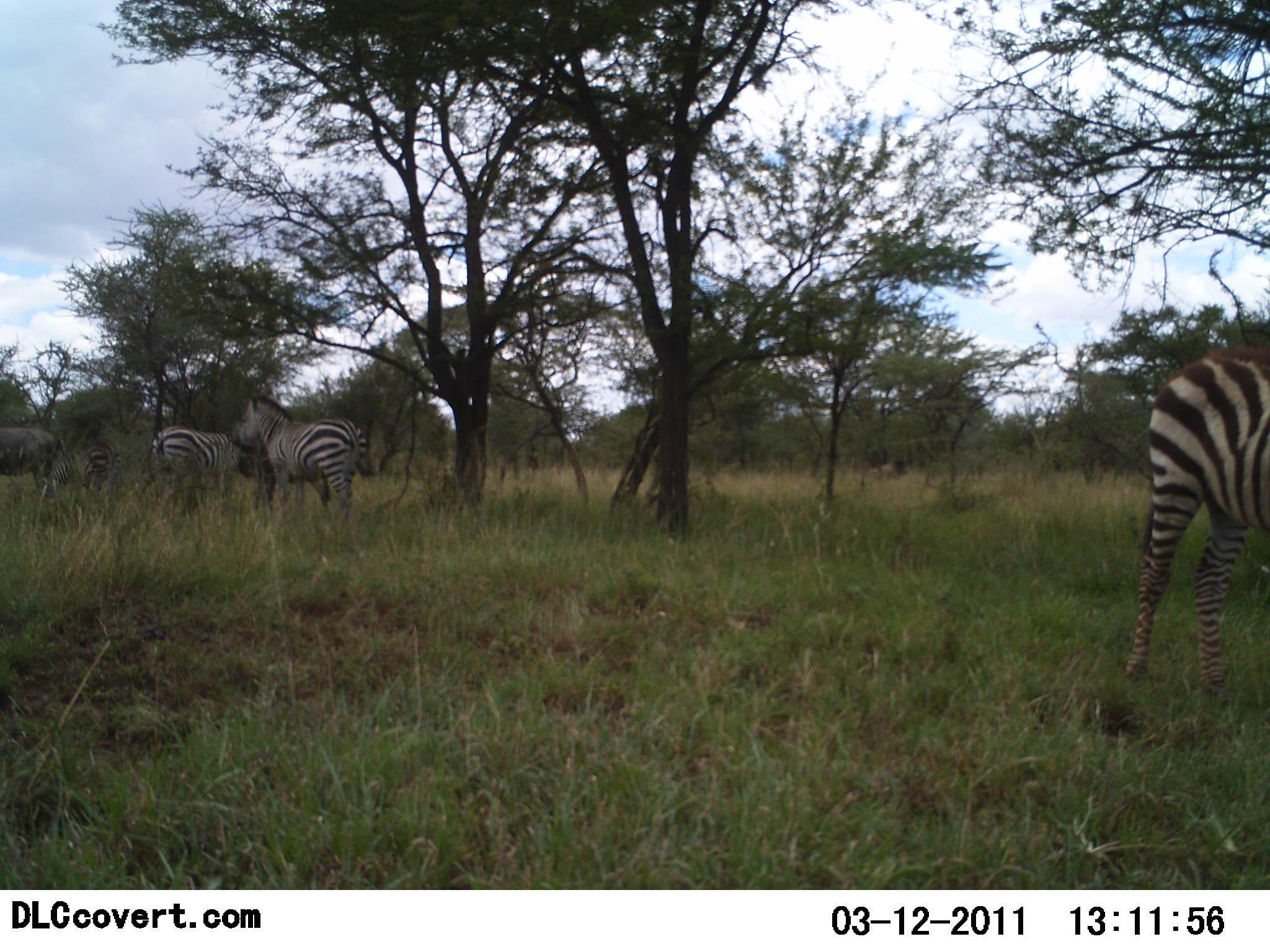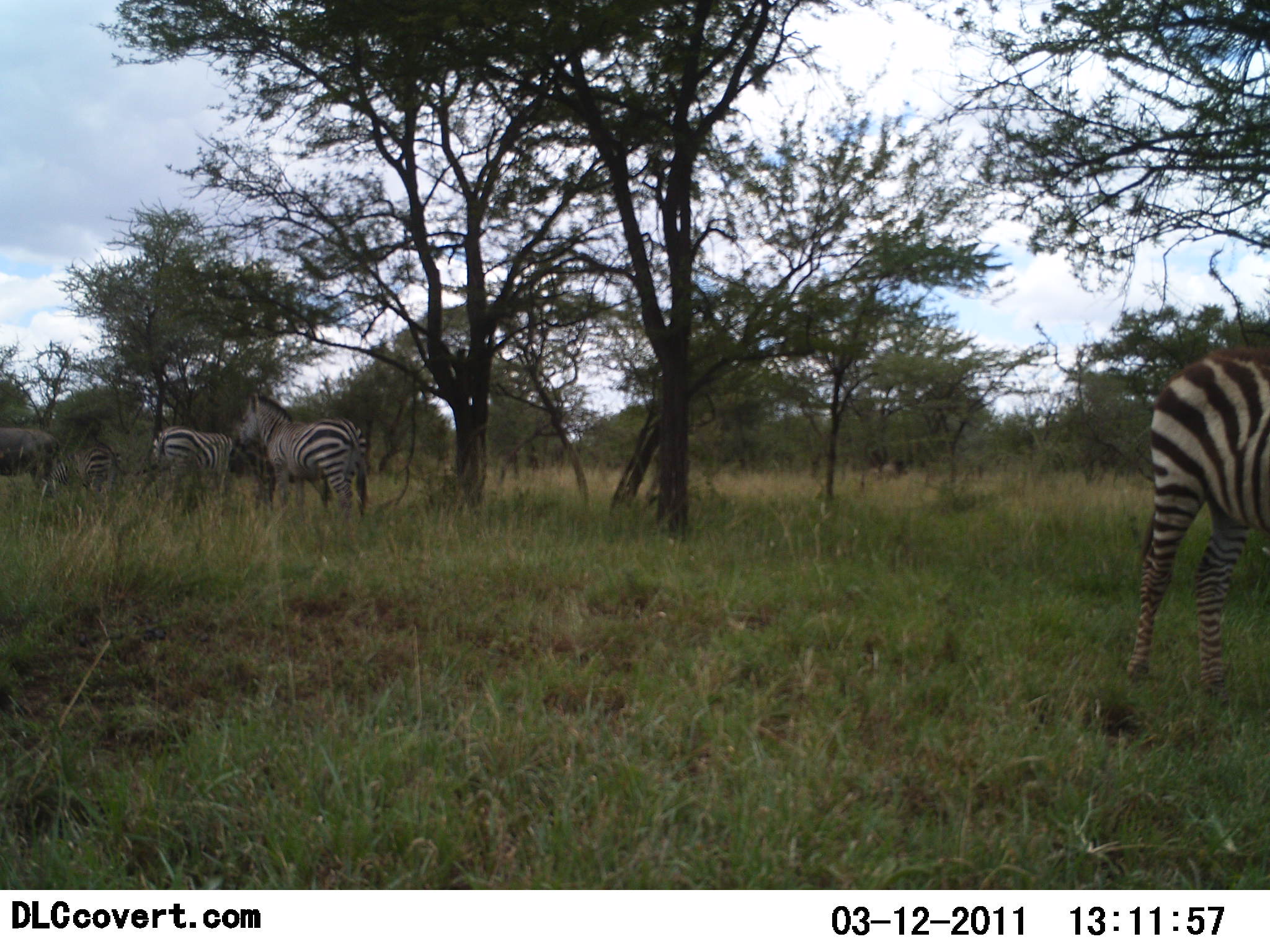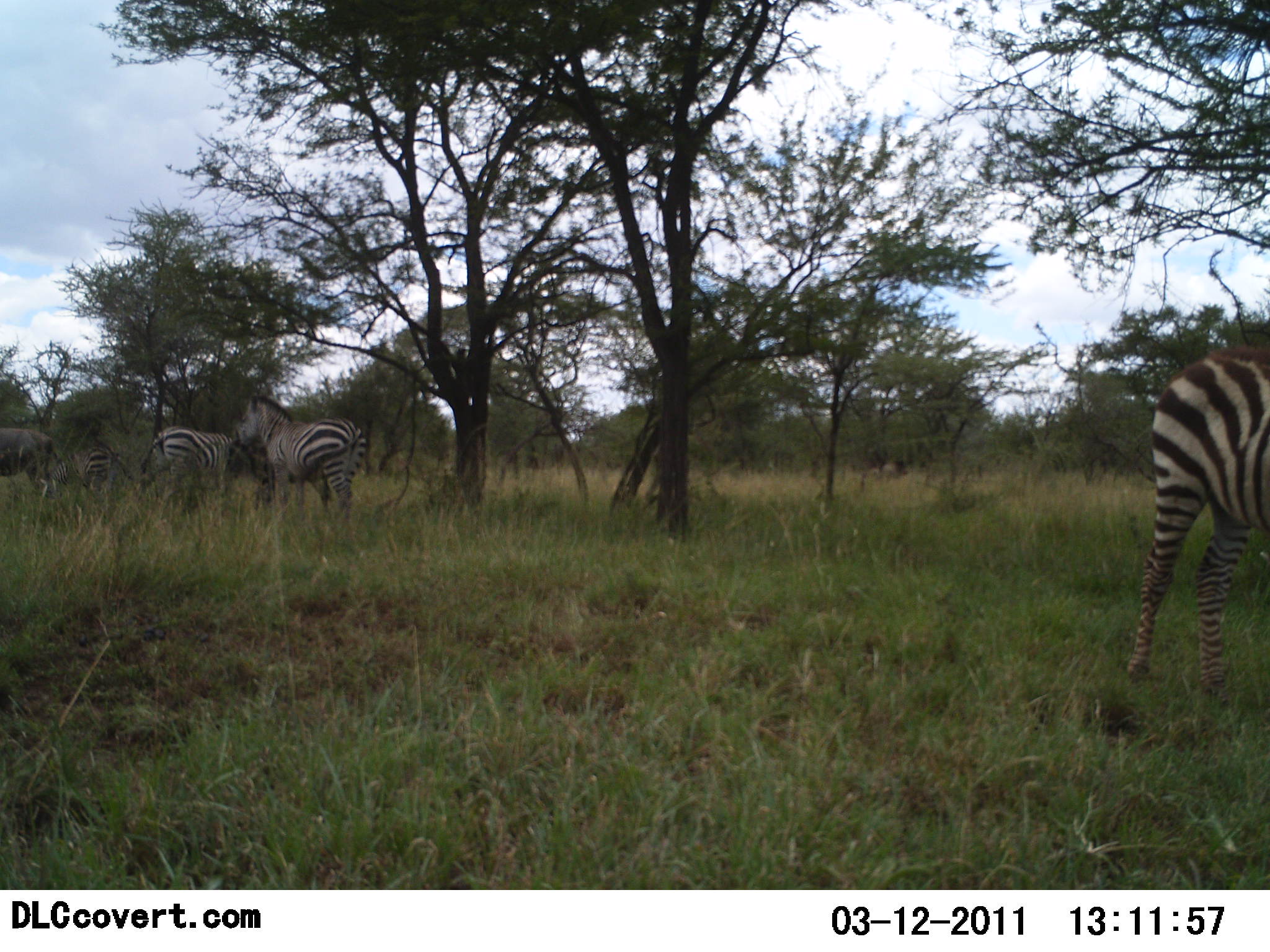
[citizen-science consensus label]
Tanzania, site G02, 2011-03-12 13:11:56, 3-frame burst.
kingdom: Animalia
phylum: Chordata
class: Mammalia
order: Perissodactyla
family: Equidae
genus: Equus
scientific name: Equus quagga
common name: plains zebra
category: zebra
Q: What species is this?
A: Zebra (plains zebra) (Equus quagga).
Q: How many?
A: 5.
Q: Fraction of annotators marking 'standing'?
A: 93%.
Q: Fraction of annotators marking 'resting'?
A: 7%.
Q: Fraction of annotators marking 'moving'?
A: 13%.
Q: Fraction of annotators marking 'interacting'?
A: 0%.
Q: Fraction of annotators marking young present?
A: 7%.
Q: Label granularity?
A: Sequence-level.